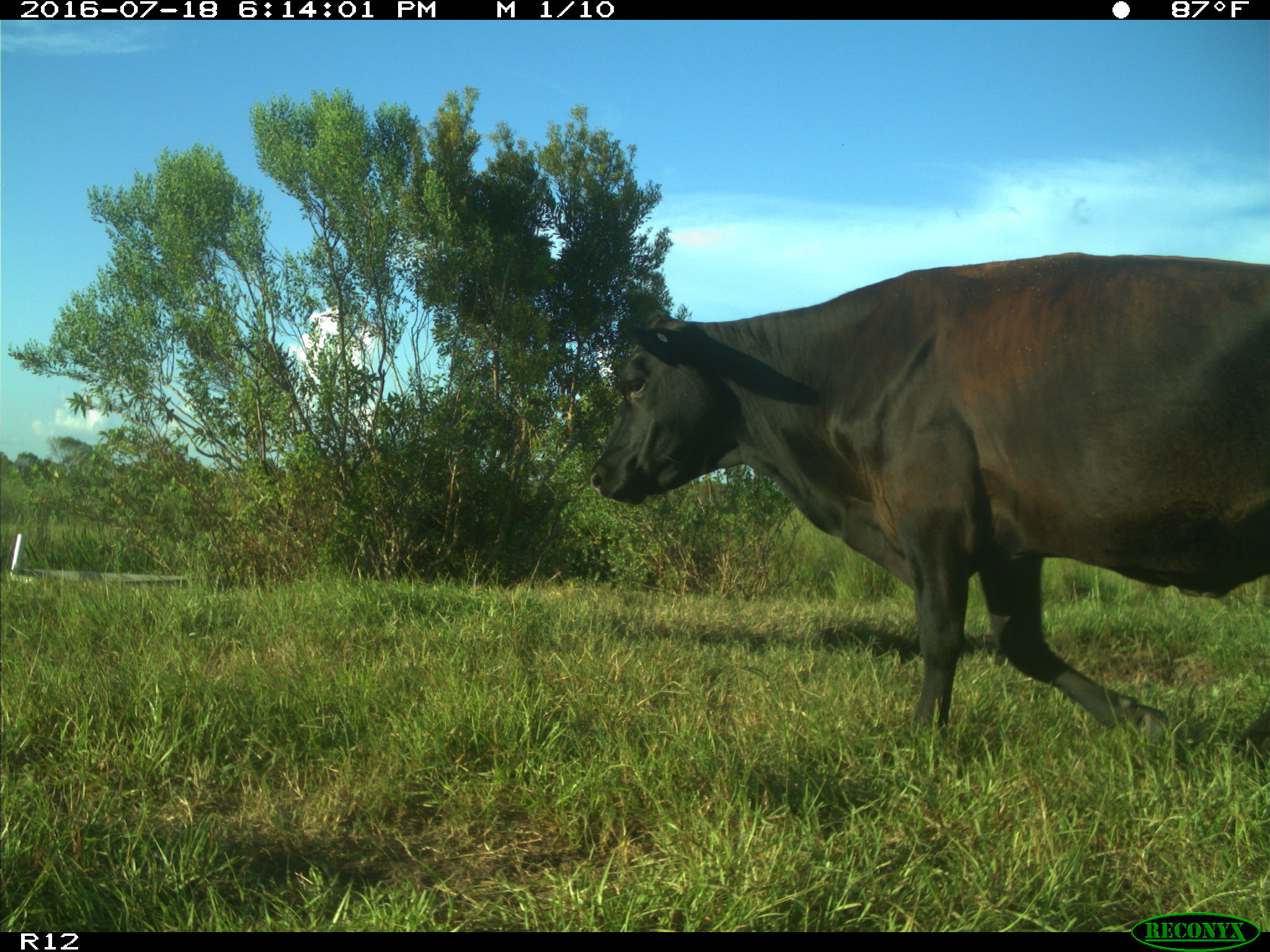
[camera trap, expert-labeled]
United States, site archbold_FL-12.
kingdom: Animalia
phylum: Chordata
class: Mammalia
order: Artiodactyla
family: Bovidae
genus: Bos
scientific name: Bos taurus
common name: domestic cow